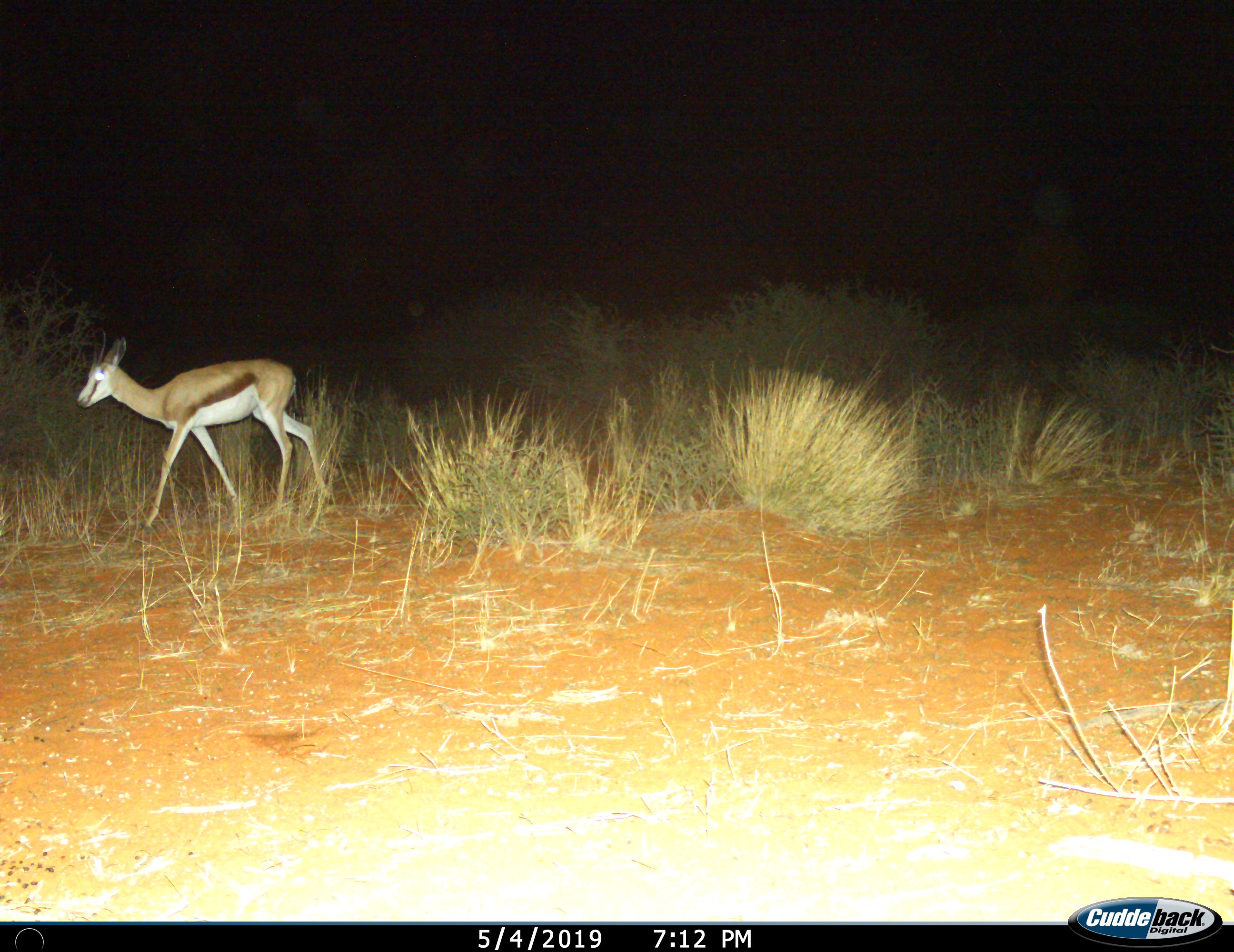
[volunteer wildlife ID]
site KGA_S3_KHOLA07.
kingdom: Animalia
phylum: Chordata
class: Mammalia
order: Artiodactyla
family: Bovidae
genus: Antidorcas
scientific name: Antidorcas marsupialis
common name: springbok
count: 1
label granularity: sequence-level